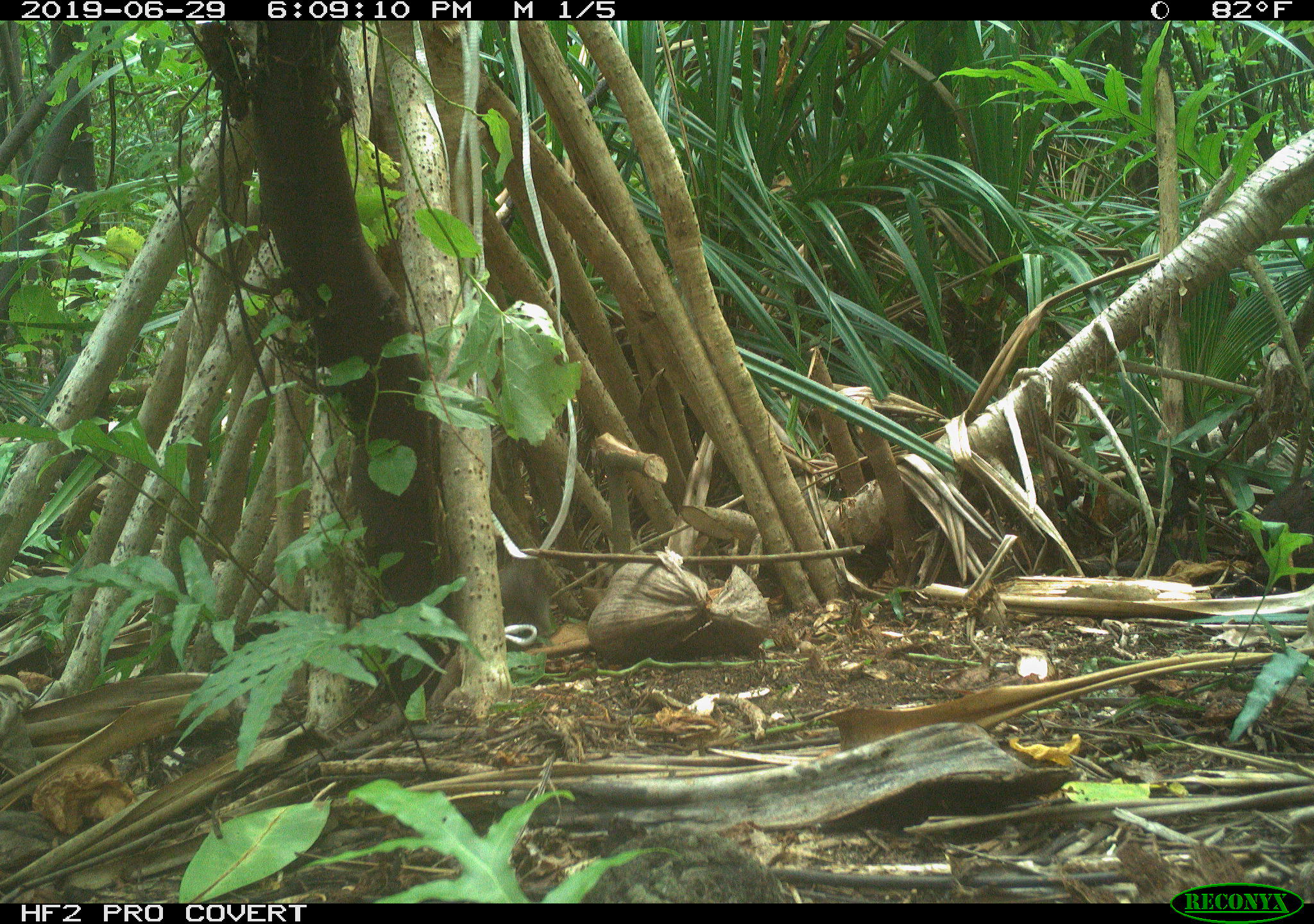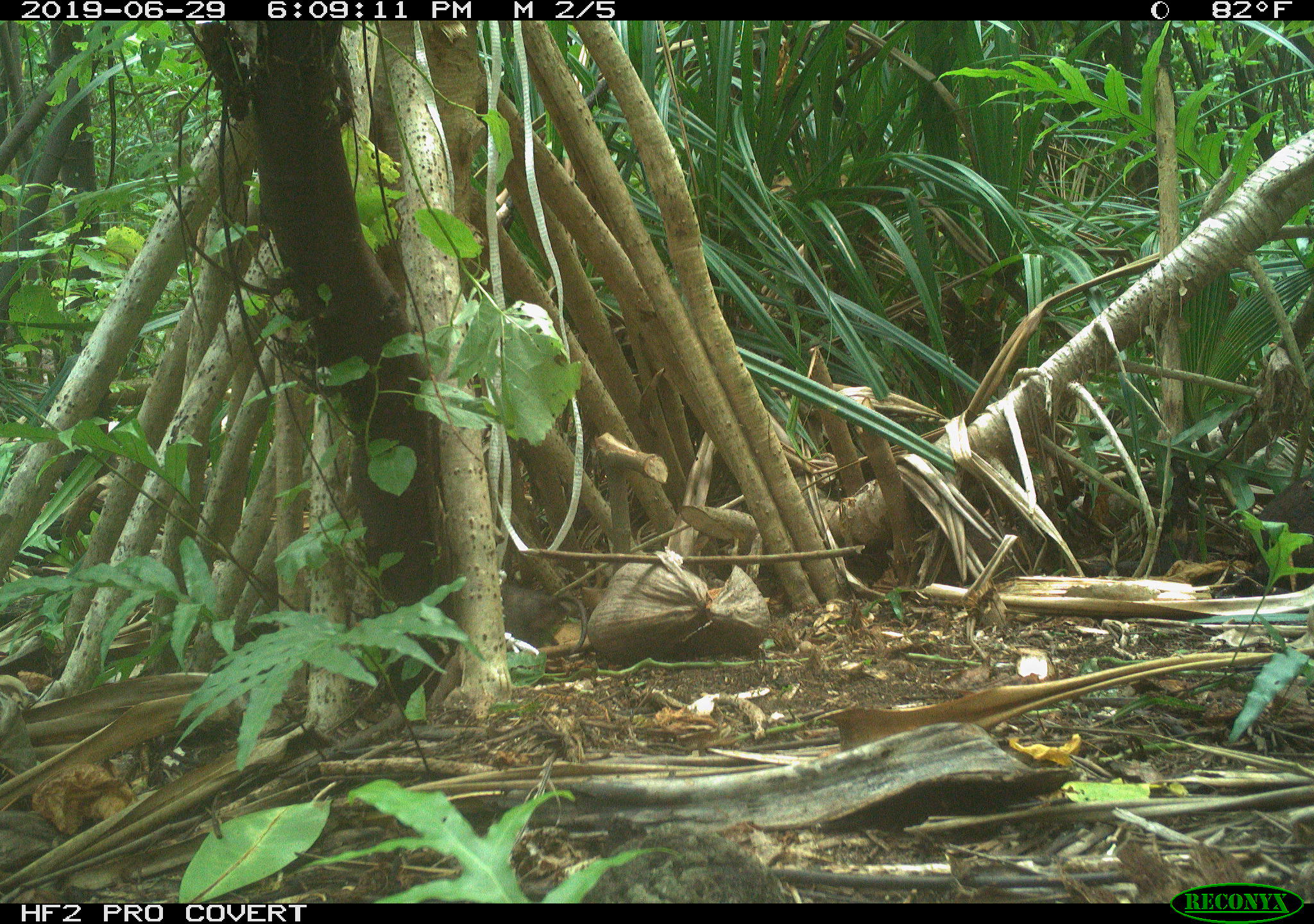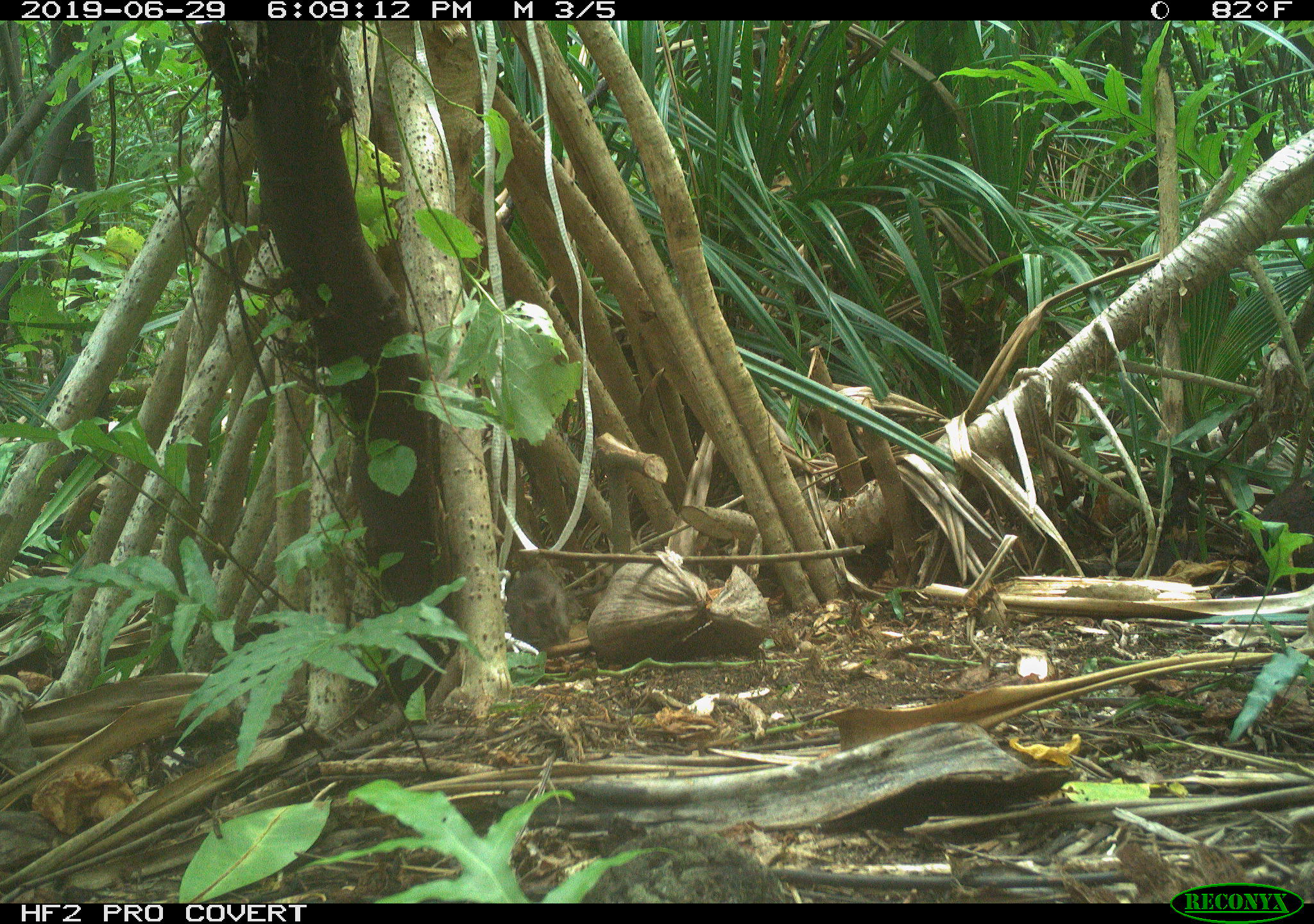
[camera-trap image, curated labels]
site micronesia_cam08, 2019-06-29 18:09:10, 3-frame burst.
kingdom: Animalia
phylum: Chordata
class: Mammalia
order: Rodentia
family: Muridae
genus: Rattus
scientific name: Rattus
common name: rat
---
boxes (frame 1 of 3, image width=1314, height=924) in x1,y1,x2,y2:
rat: 499,546,563,644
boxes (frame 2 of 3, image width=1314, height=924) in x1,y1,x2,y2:
rat: 497,577,597,655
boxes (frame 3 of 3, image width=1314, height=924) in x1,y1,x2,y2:
rat: 505,561,592,649
unknown: 214,496,280,577